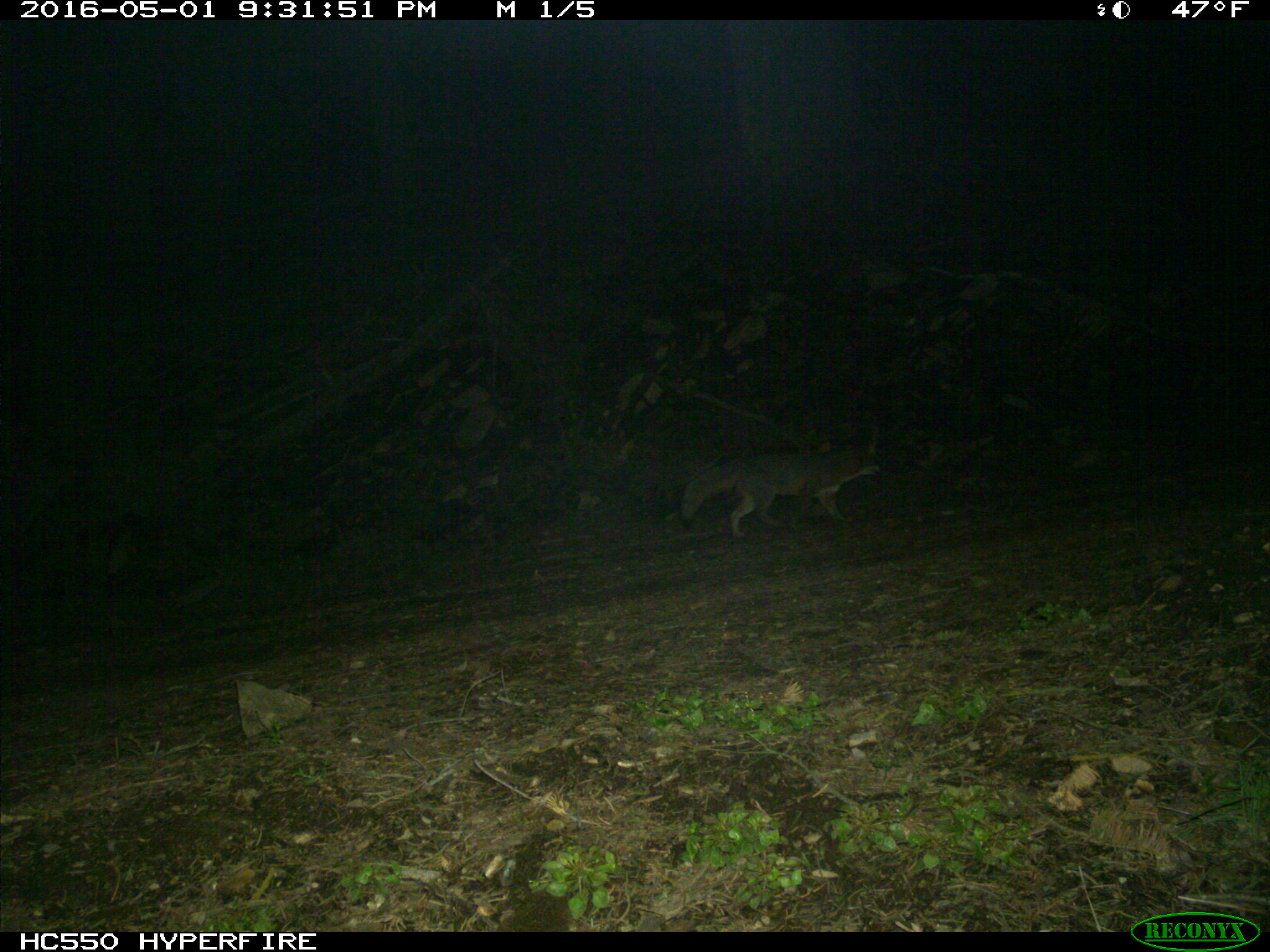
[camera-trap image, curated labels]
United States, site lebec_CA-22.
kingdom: Animalia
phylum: Chordata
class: Mammalia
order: Carnivora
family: Canidae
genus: Urocyon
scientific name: Urocyon cinereoargenteus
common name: gray fox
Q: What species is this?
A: Urocyon cinereoargenteus (gray fox).